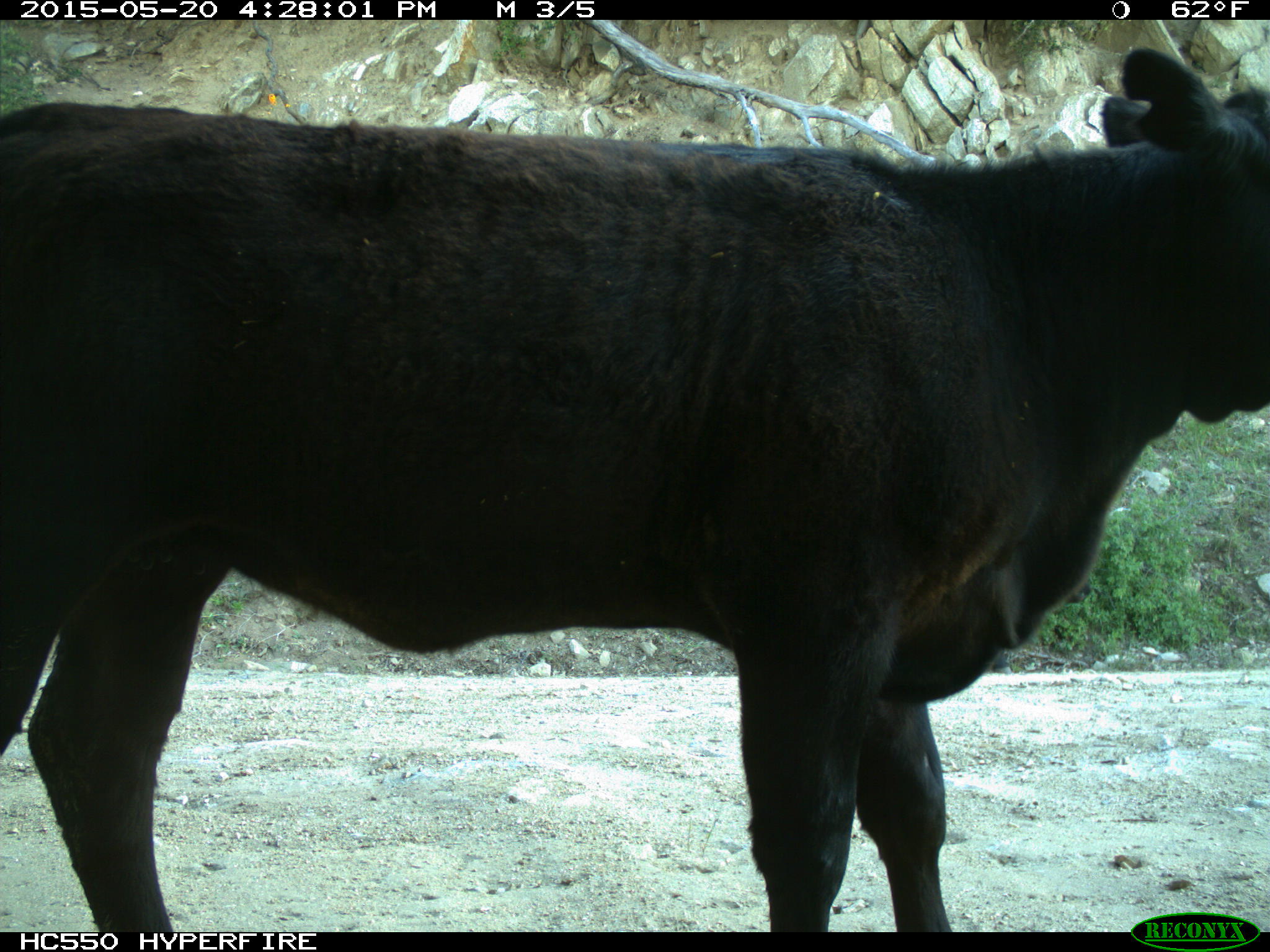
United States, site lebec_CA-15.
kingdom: Animalia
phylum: Chordata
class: Mammalia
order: Artiodactyla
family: Bovidae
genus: Bos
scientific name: Bos taurus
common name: domestic cow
Bos taurus (domestic cow).